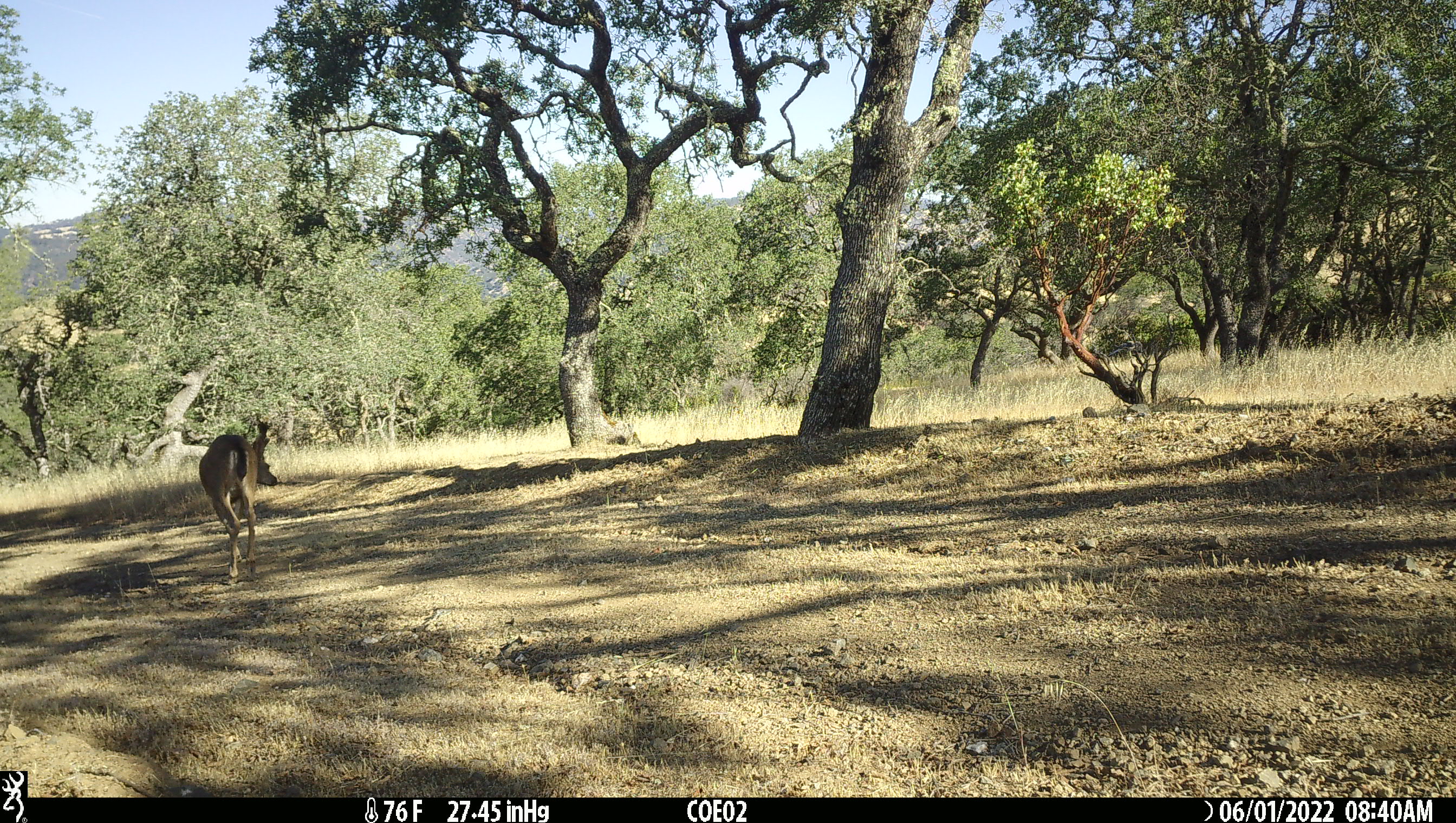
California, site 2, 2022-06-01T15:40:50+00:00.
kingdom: Animalia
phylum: Chordata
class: Mammalia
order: Artiodactyla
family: Cervidae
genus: Odocoileus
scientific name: Odocoileus hemionus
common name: mule deer